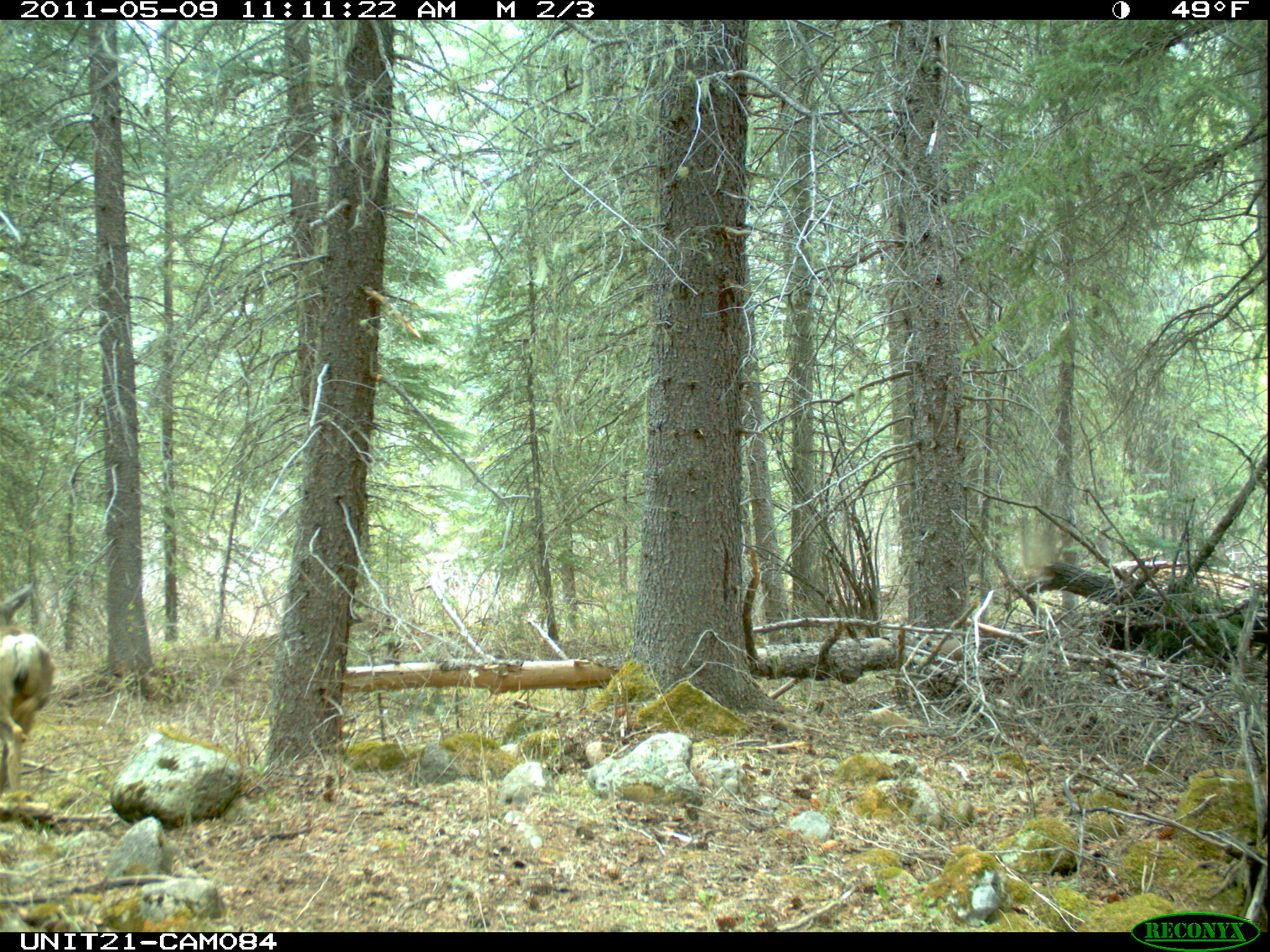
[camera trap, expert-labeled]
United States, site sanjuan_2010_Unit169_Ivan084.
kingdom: Animalia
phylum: Chordata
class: Mammalia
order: Artiodactyla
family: Cervidae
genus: Odocoileus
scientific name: Odocoileus hemionus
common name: mule deer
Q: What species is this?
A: Odocoileus hemionus (mule deer).